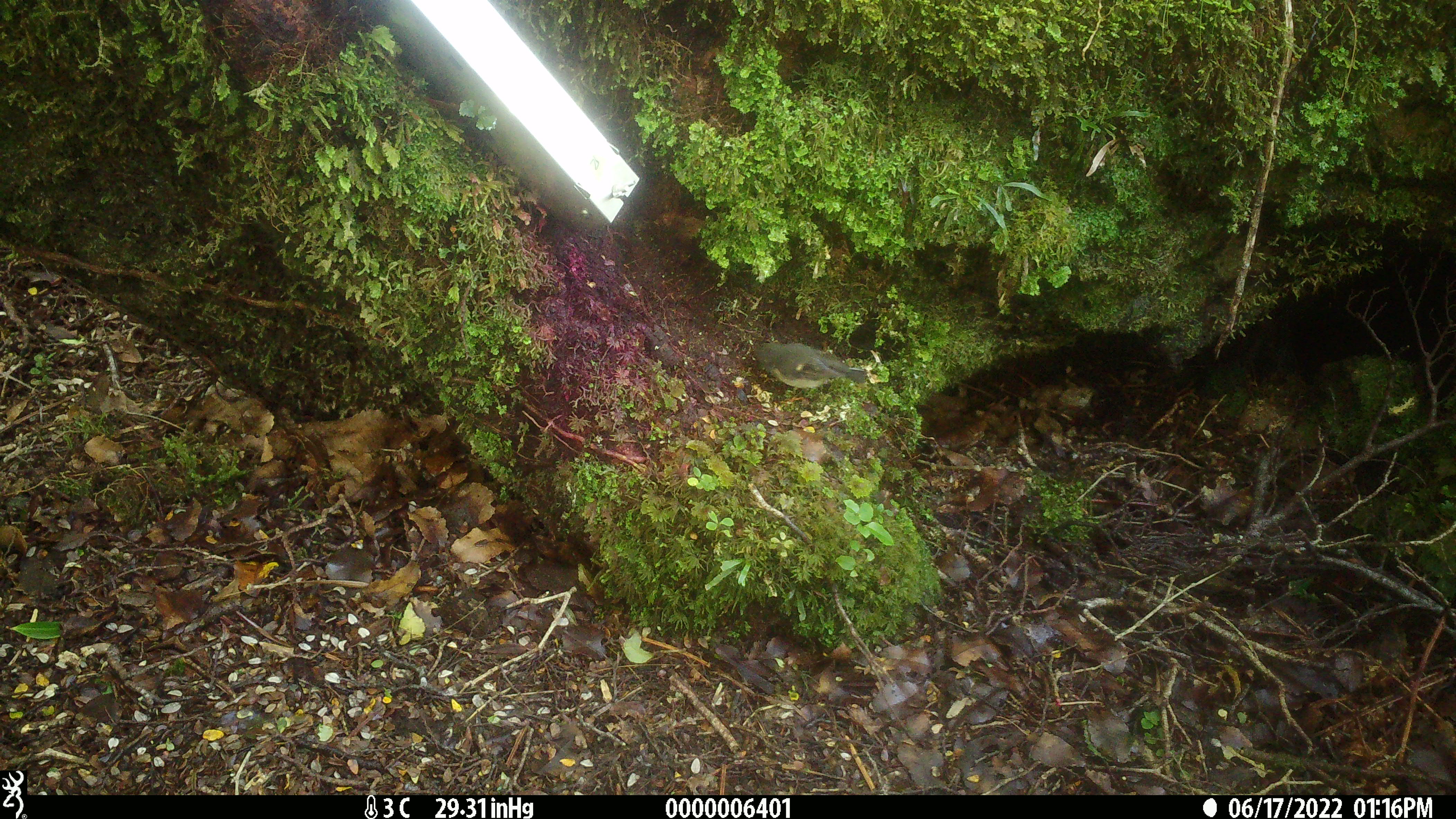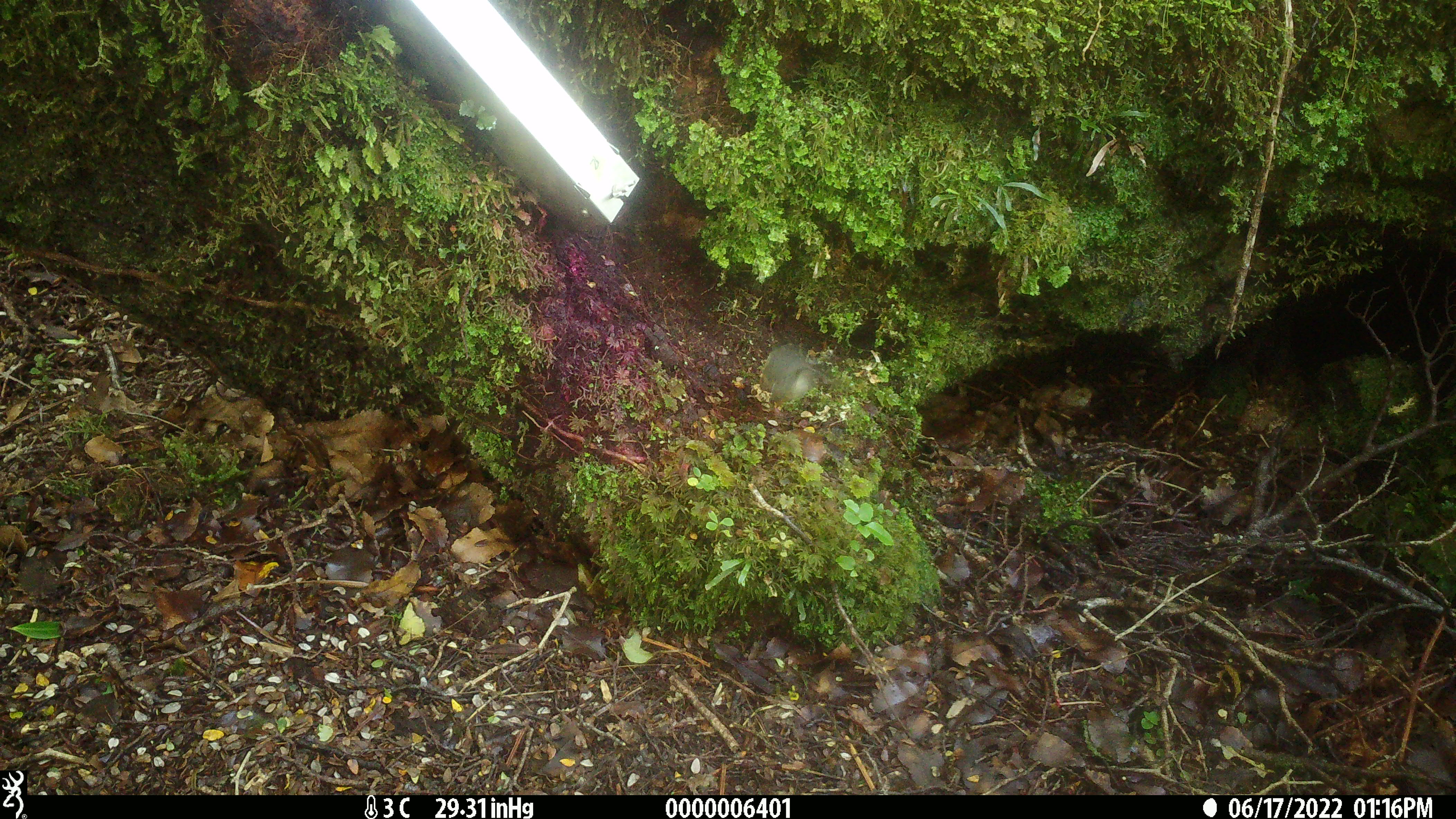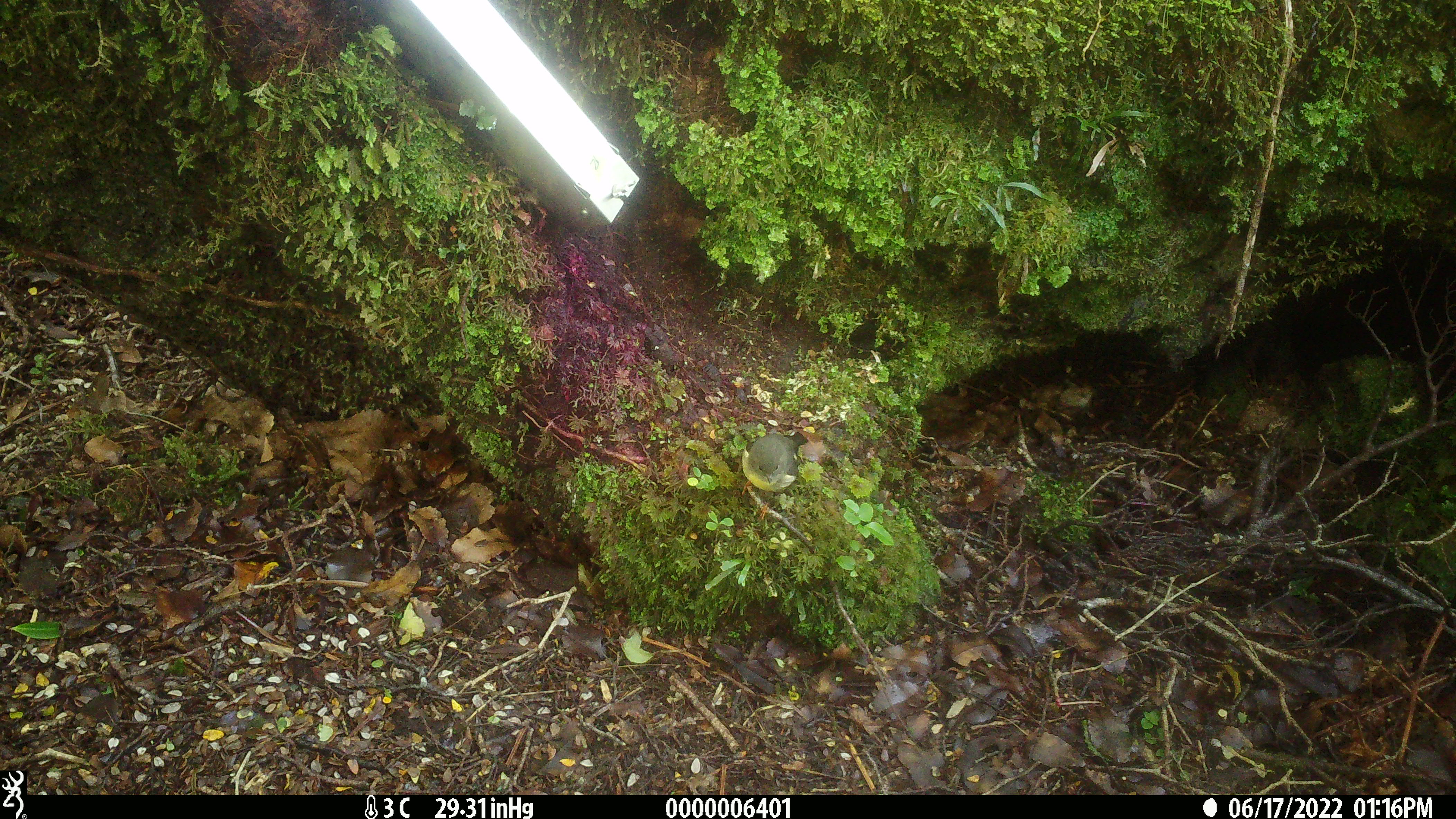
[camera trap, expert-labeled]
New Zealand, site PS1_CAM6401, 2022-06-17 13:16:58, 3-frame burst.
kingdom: Animalia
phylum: Chordata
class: Aves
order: Passeriformes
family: Petroicidae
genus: Petroica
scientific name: Petroica macrocephala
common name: tomtit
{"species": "tomtit (Petroica macrocephala)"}